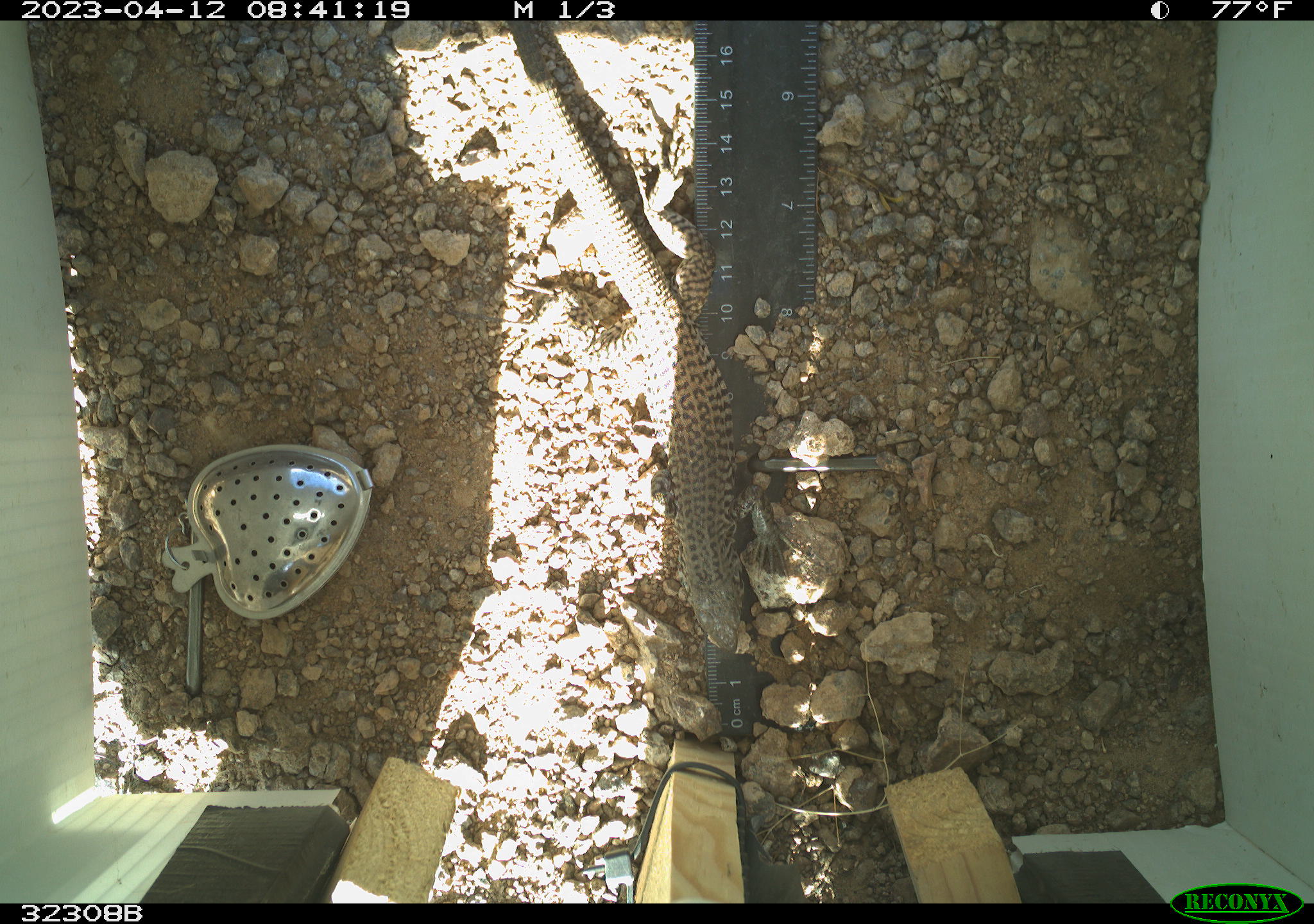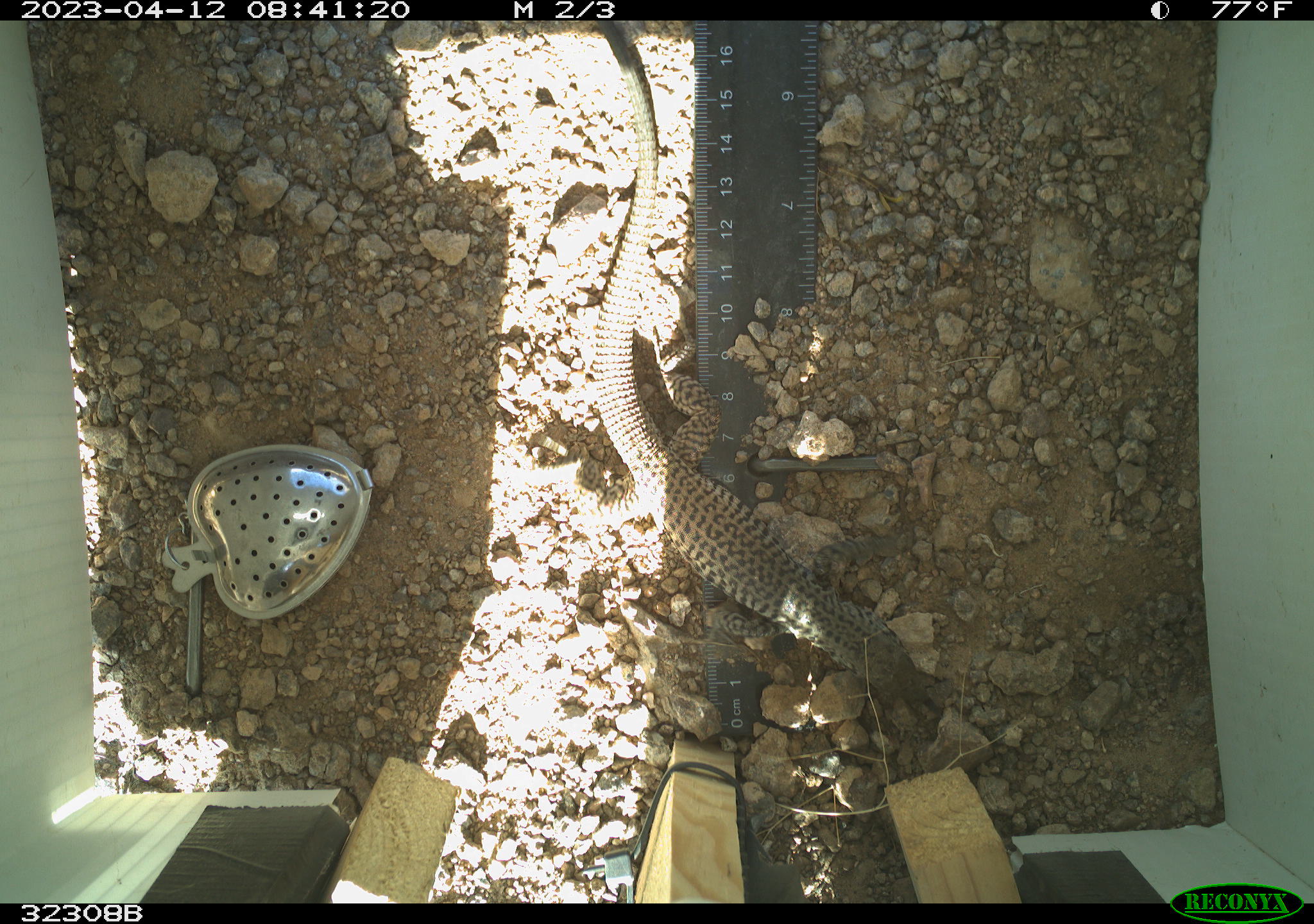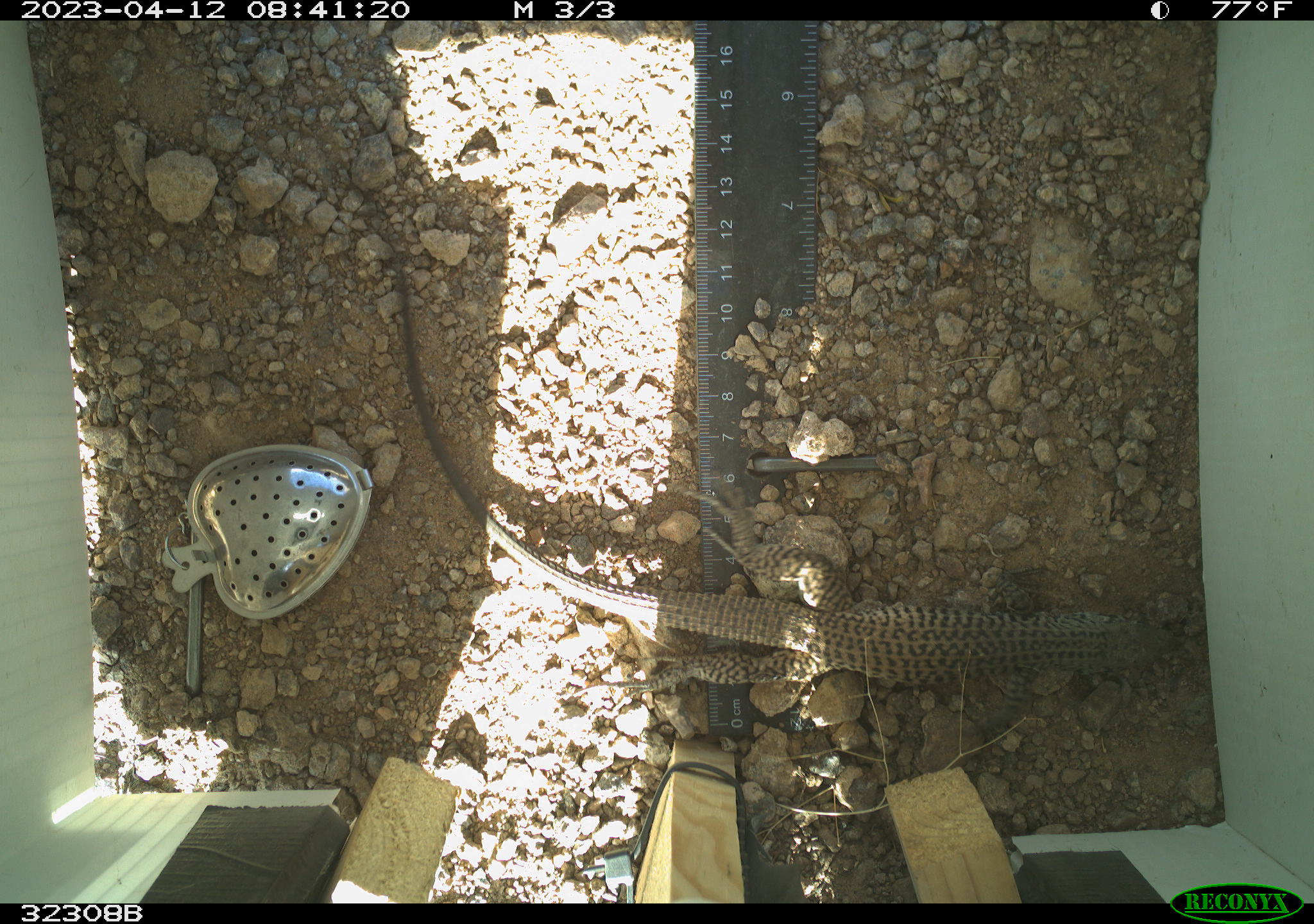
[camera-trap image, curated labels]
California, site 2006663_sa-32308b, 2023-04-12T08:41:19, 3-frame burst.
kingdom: Animalia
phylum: Chordata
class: Reptilia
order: Squamata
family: Teiidae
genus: Aspidoscelis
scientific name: Aspidoscelis tigris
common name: western whiptail